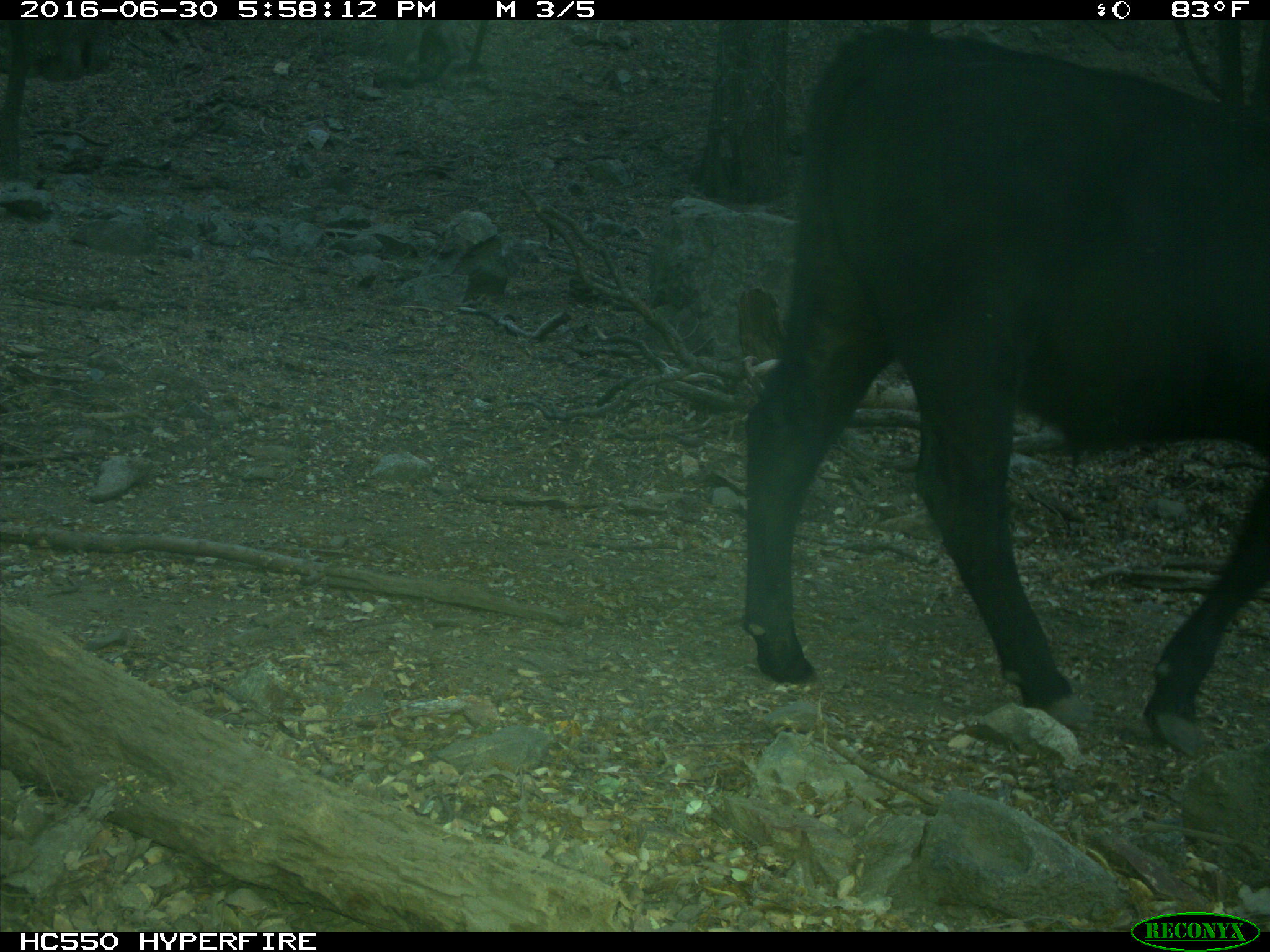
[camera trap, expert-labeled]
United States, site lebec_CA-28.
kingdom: Animalia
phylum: Chordata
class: Mammalia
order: Artiodactyla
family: Bovidae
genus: Bos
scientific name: Bos taurus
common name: domestic cow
Bos taurus (domestic cow).